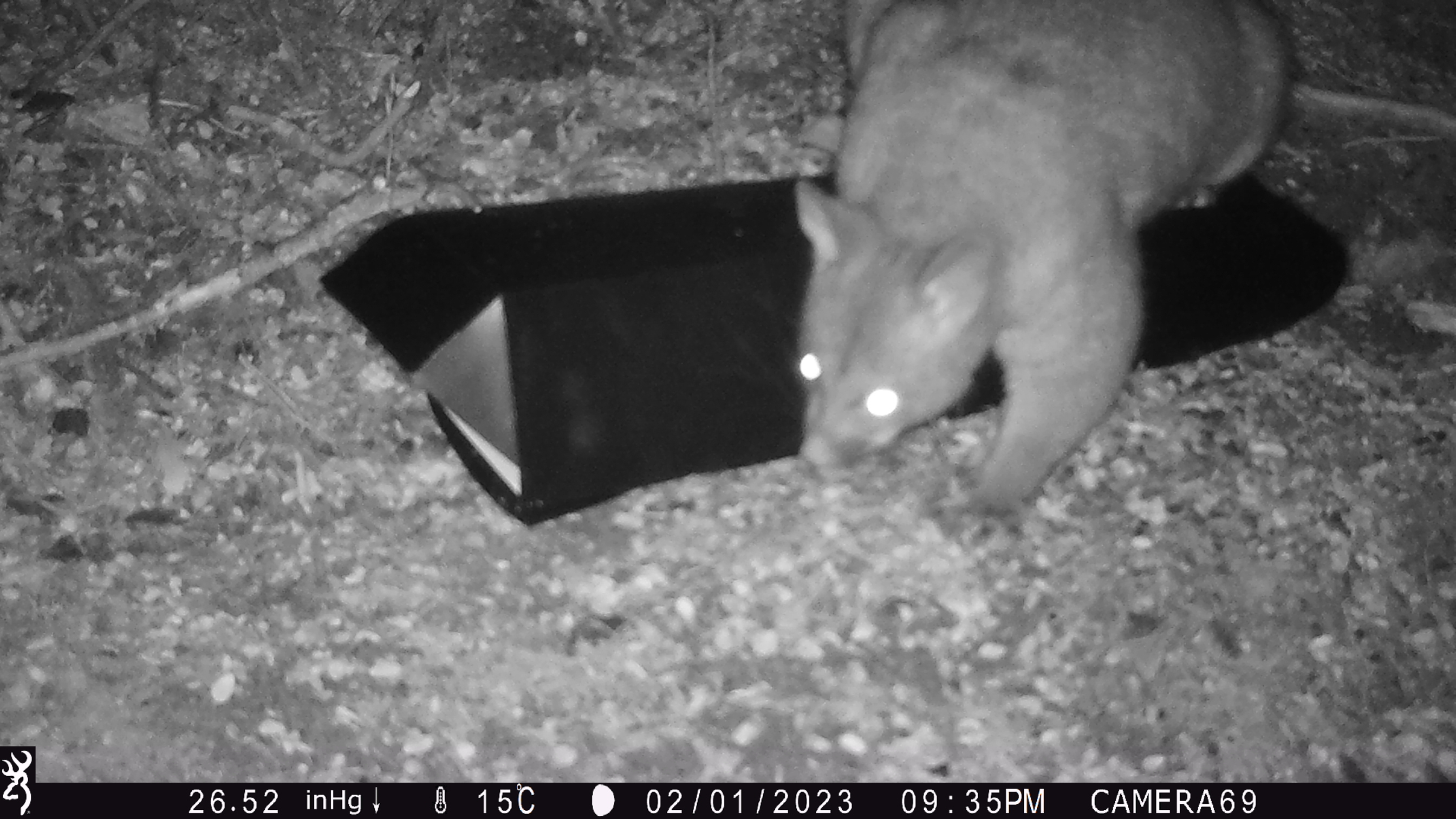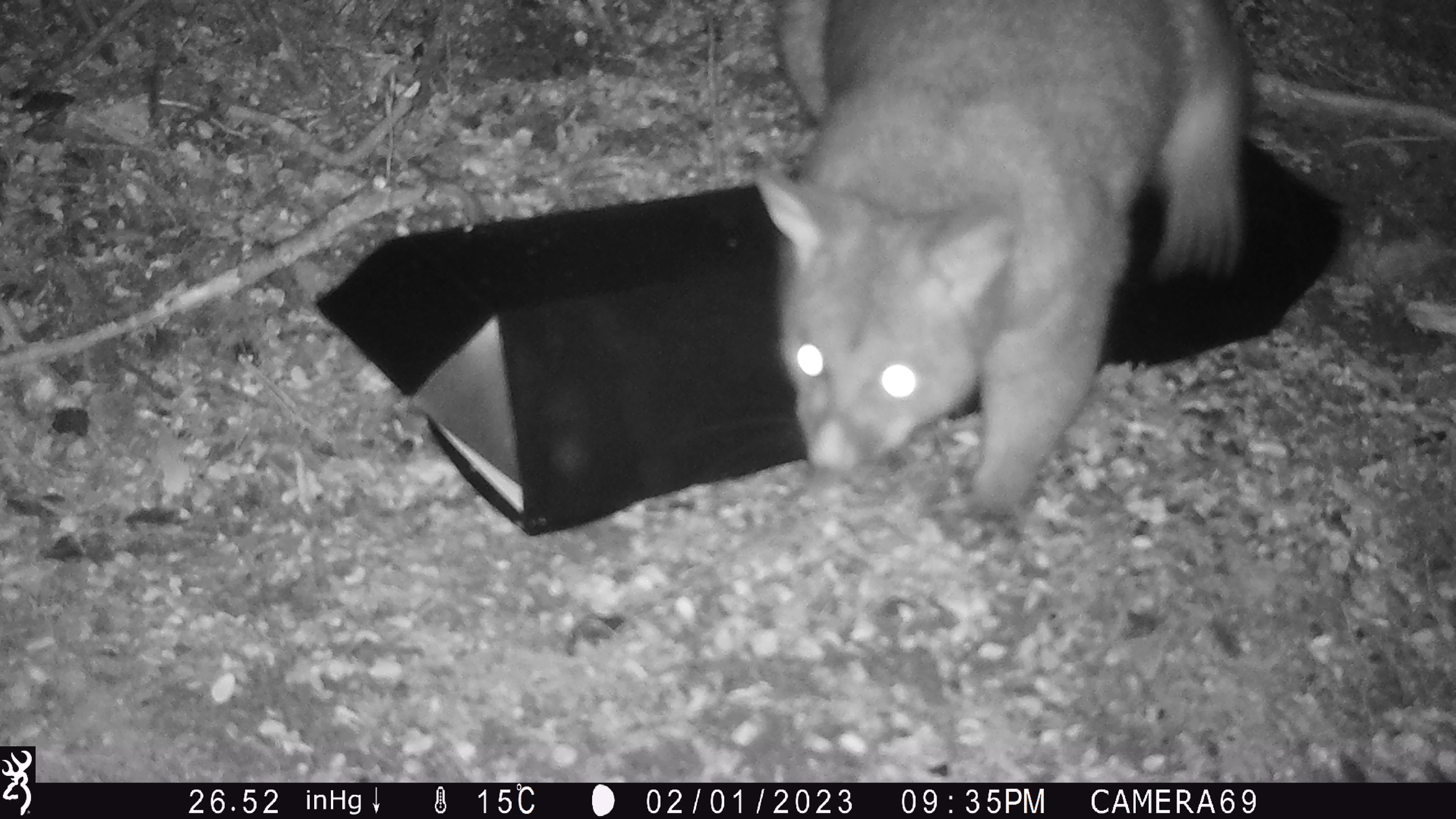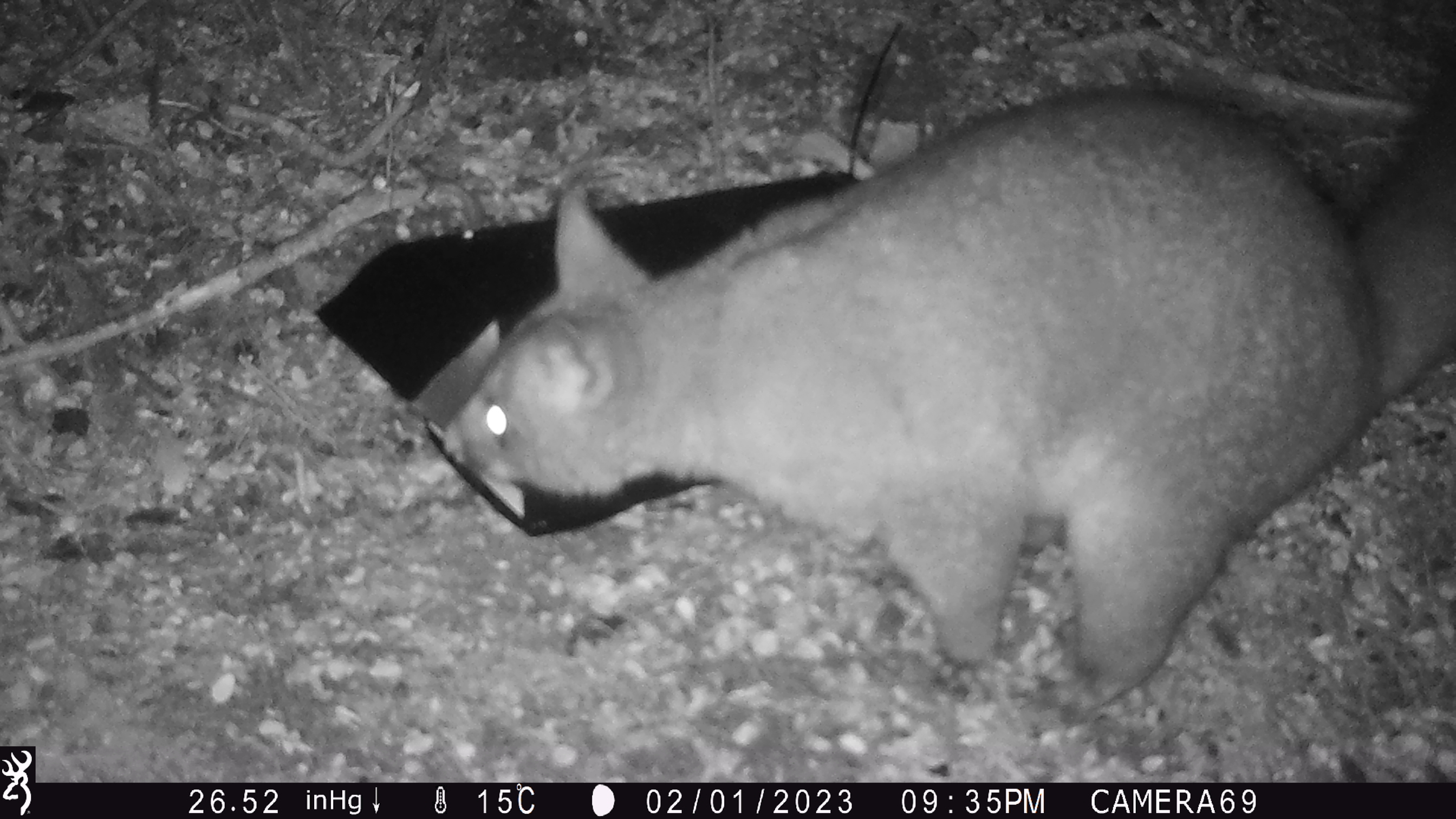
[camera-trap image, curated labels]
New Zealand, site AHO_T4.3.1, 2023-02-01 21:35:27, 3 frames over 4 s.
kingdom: Animalia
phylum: Chordata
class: Mammalia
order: Carnivora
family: Mustelidae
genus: Mustela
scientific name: Mustela erminea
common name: stoat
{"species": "stoat (Mustela erminea)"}